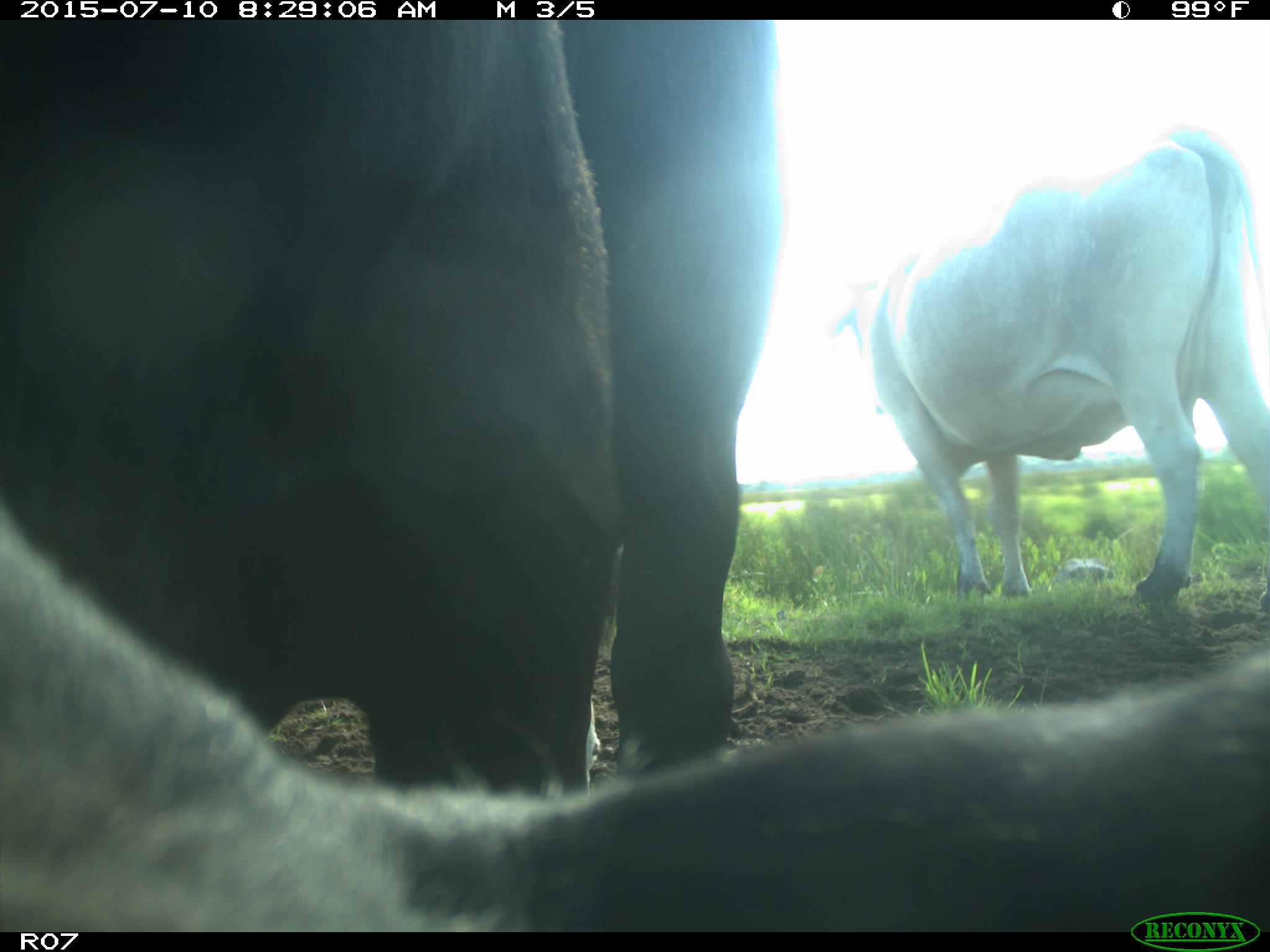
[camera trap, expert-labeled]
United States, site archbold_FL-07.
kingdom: Animalia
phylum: Chordata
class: Mammalia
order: Artiodactyla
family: Bovidae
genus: Bos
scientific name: Bos taurus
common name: domestic cow